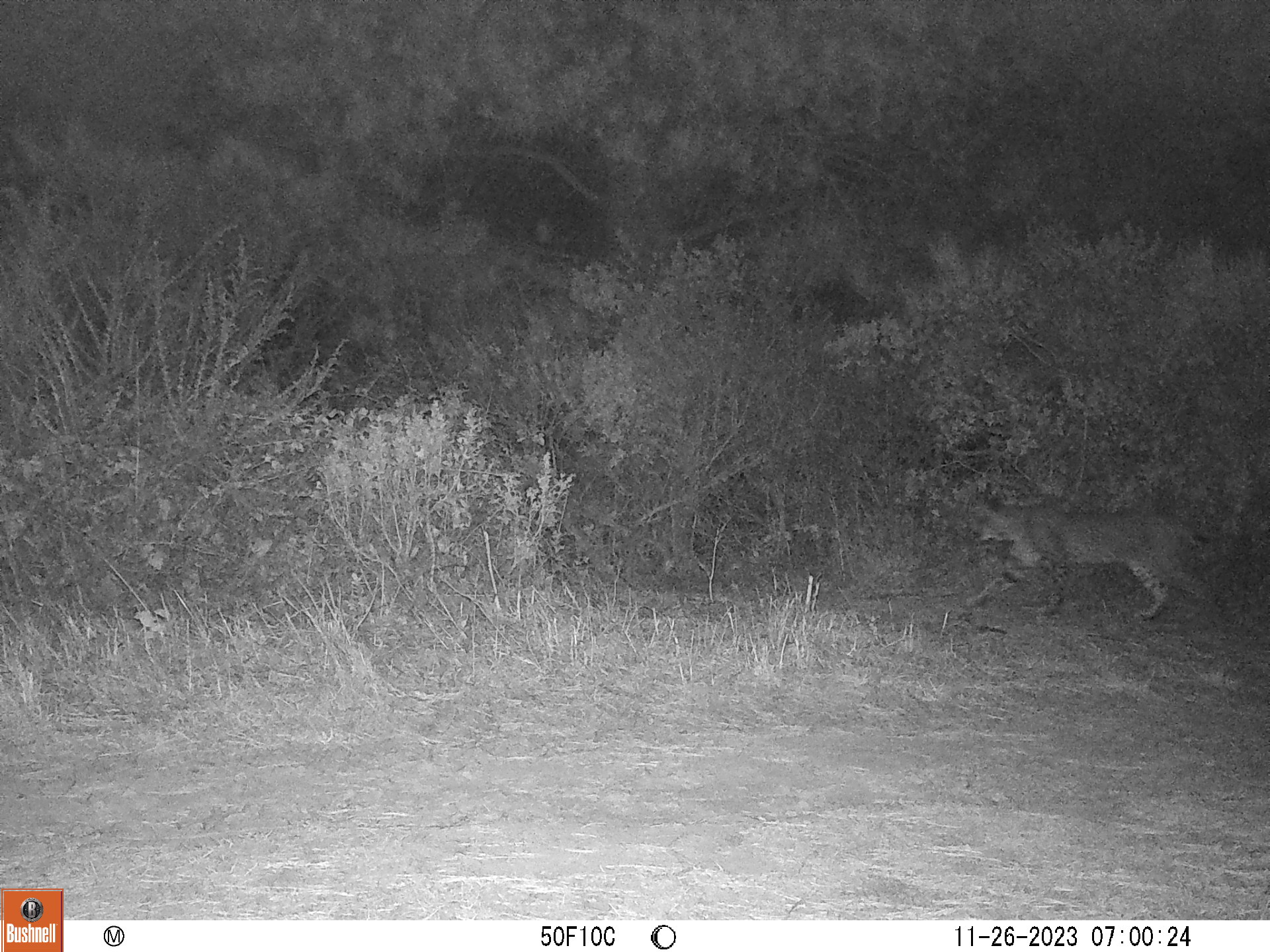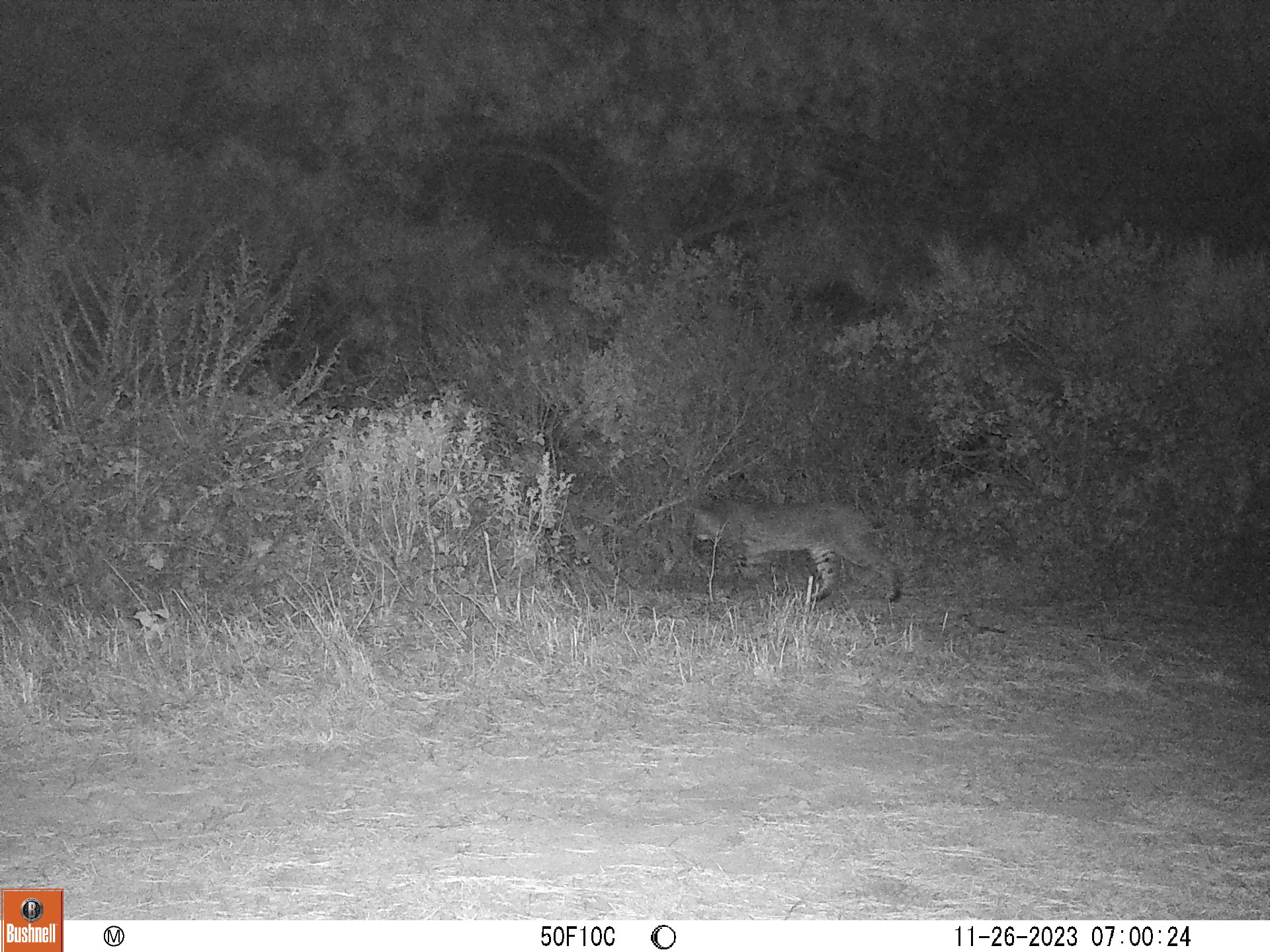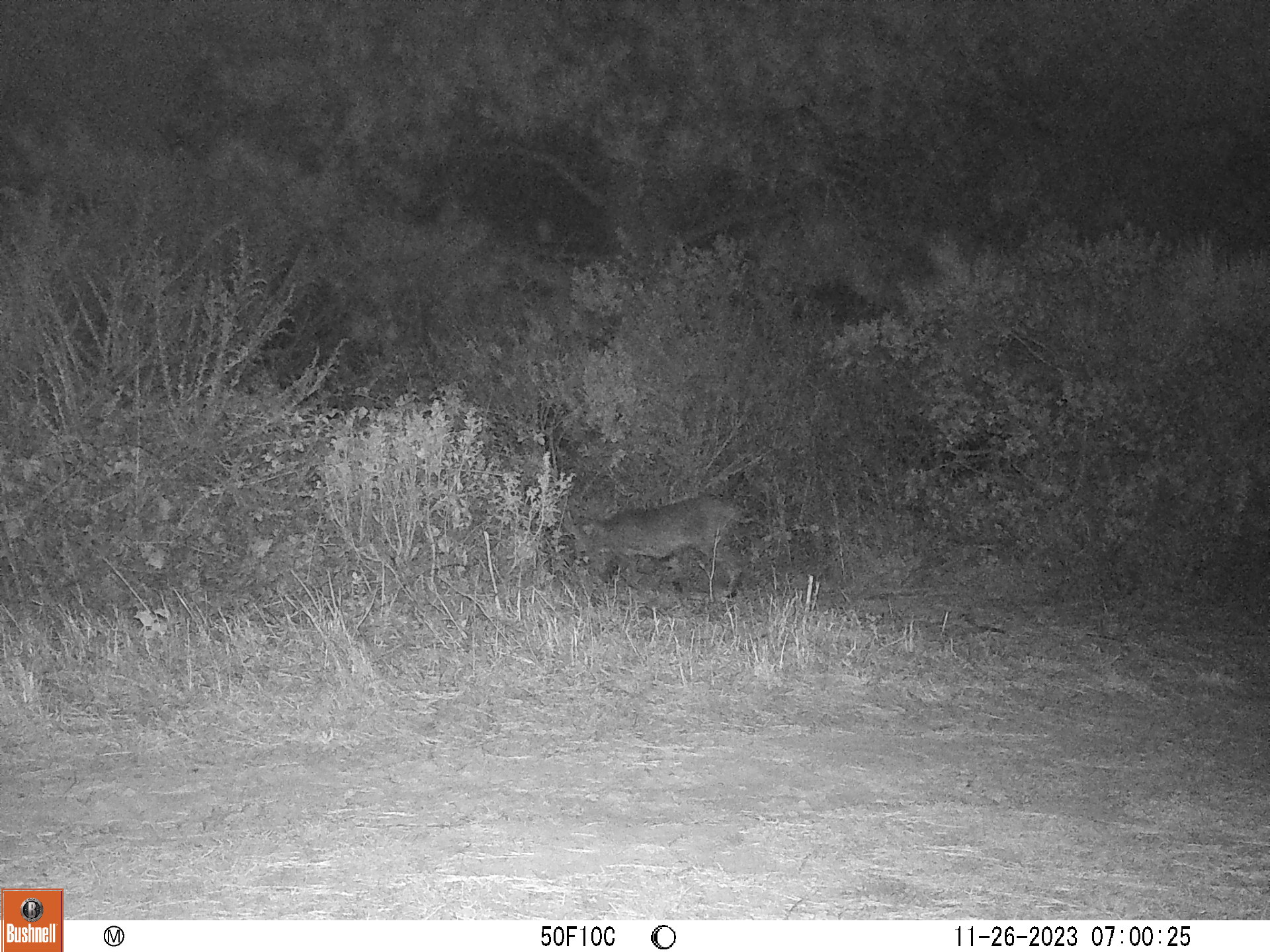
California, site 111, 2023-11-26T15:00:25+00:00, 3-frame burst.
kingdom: Animalia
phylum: Chordata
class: Mammalia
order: Carnivora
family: Felidae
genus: Lynx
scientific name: Lynx rufus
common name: bobcat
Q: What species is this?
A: Bobcat (Lynx rufus).